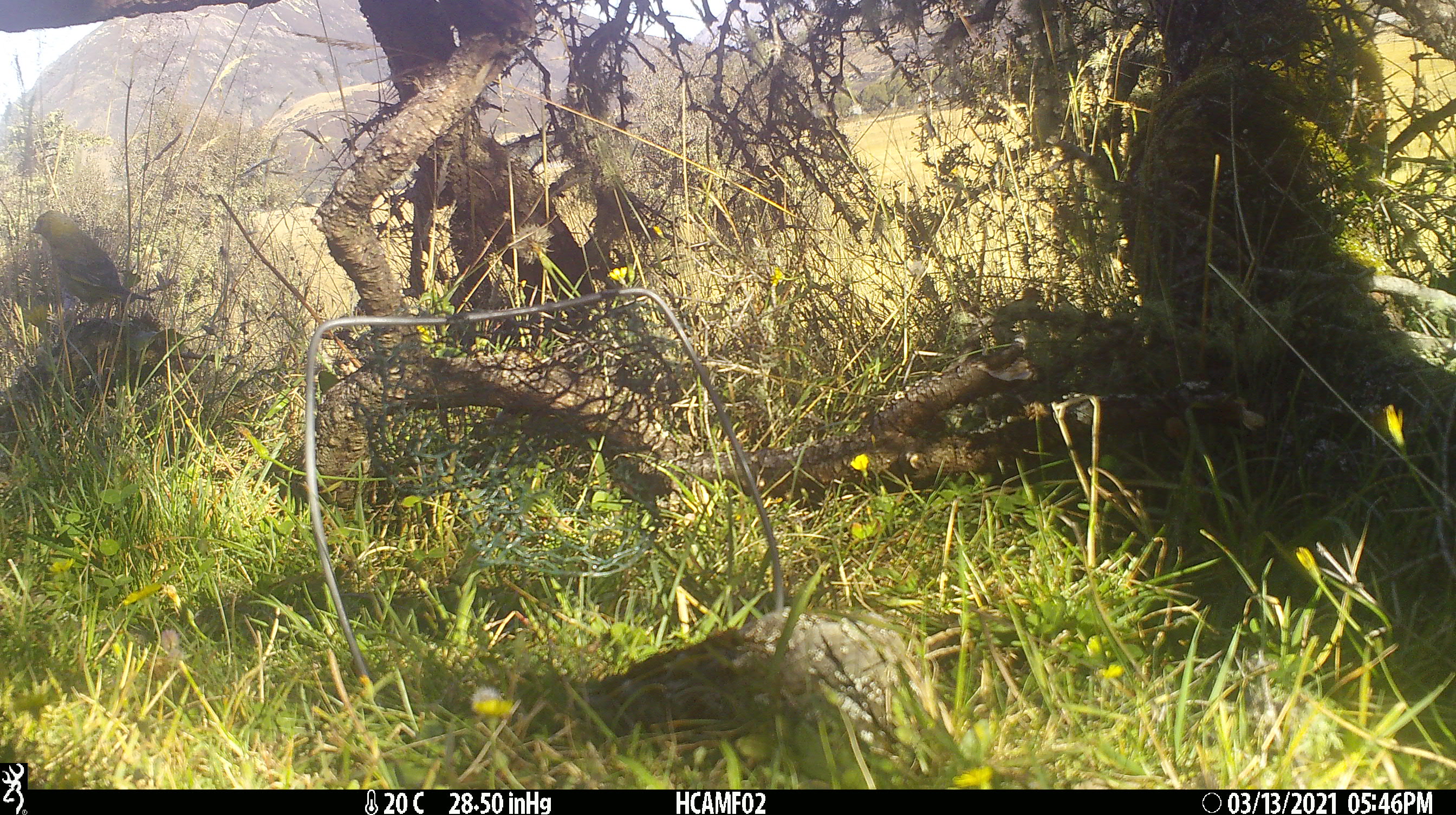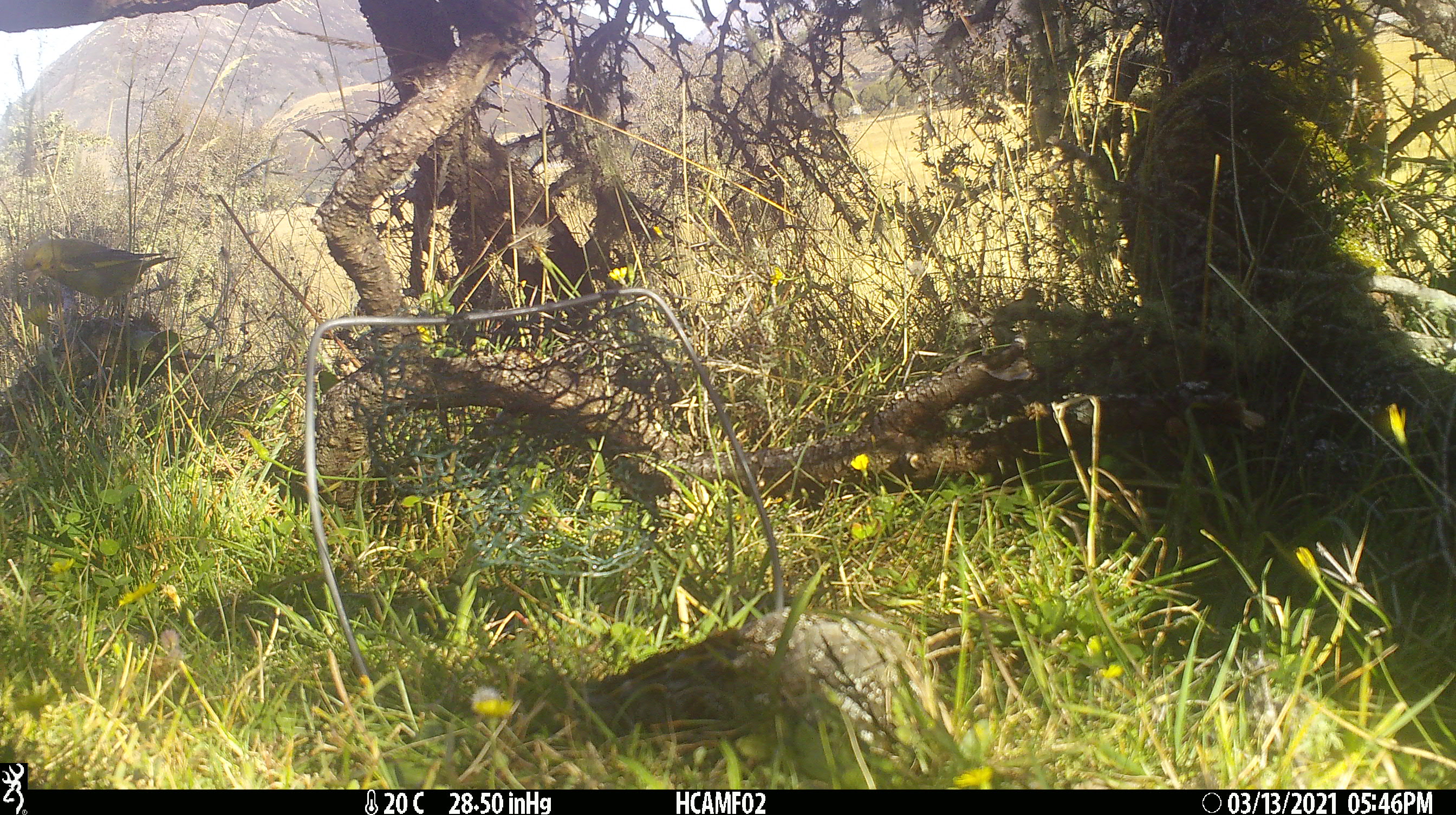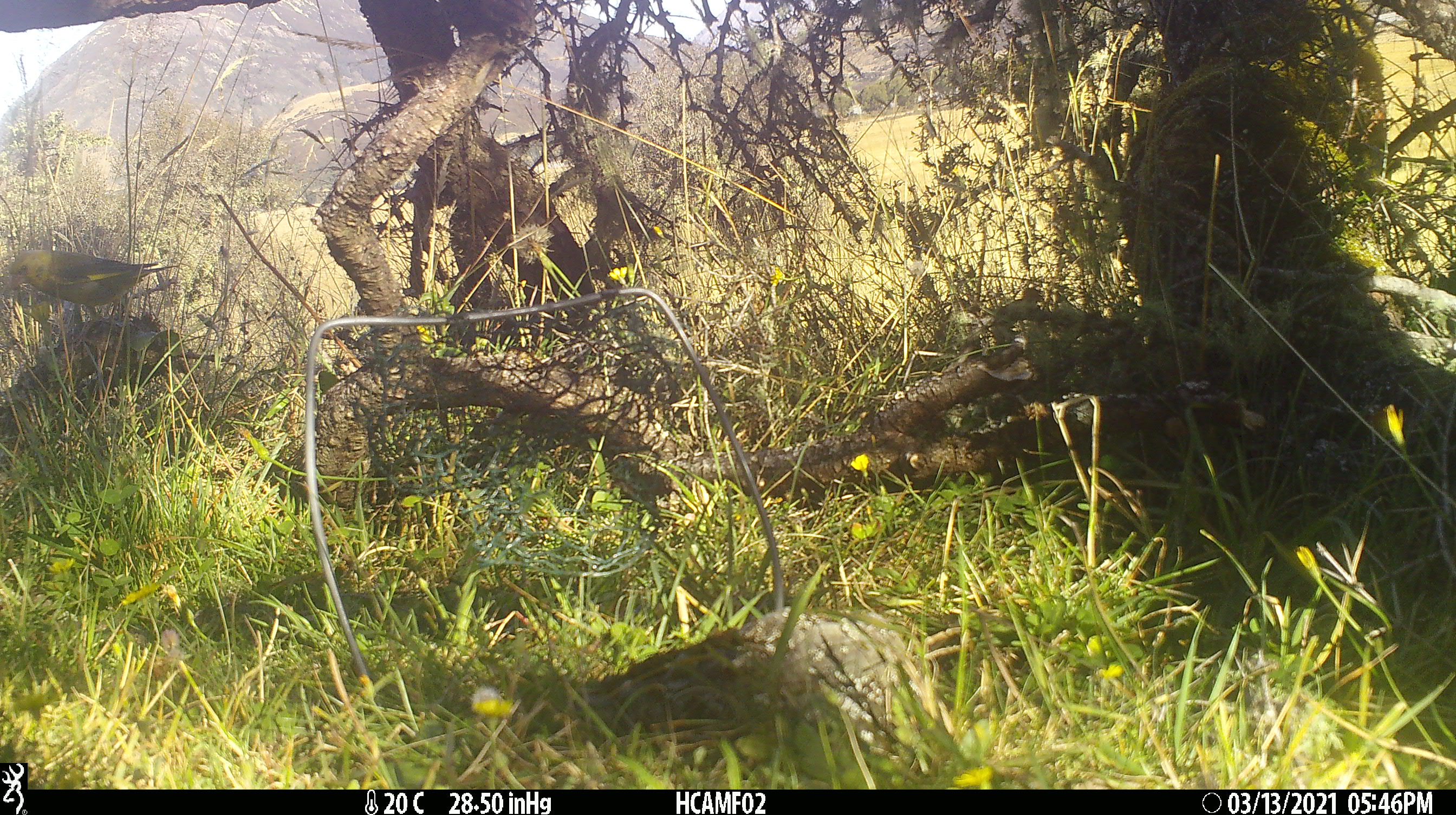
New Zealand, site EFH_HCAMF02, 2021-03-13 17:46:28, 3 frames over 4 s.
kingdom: Animalia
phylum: Chordata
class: Aves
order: Passeriformes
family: Fringillidae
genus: Chloris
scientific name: Chloris chloris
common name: greenfinch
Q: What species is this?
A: Greenfinch (Chloris chloris).